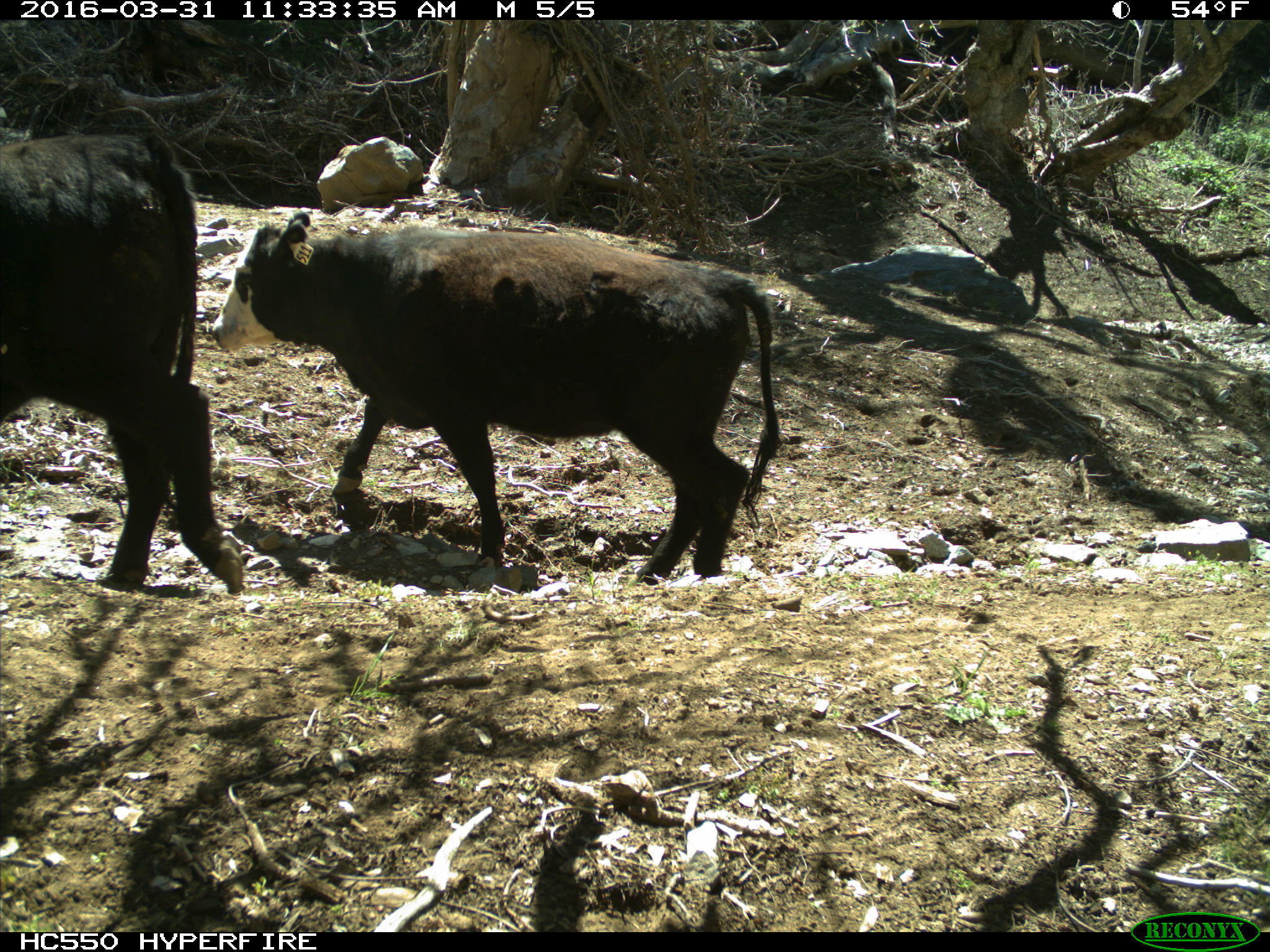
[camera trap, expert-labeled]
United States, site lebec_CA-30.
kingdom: Animalia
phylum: Chordata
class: Mammalia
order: Artiodactyla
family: Bovidae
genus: Bos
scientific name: Bos taurus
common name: domestic cow